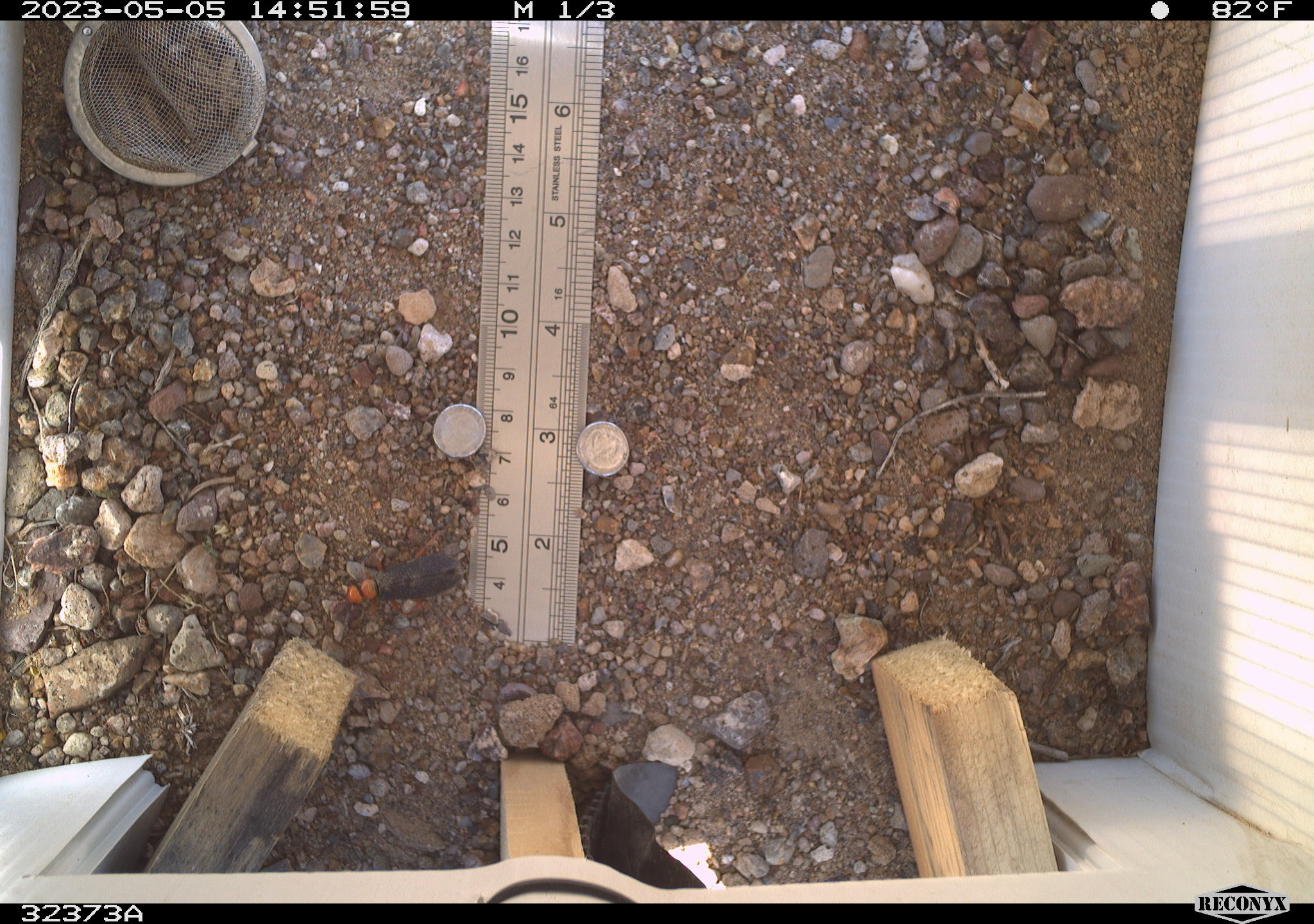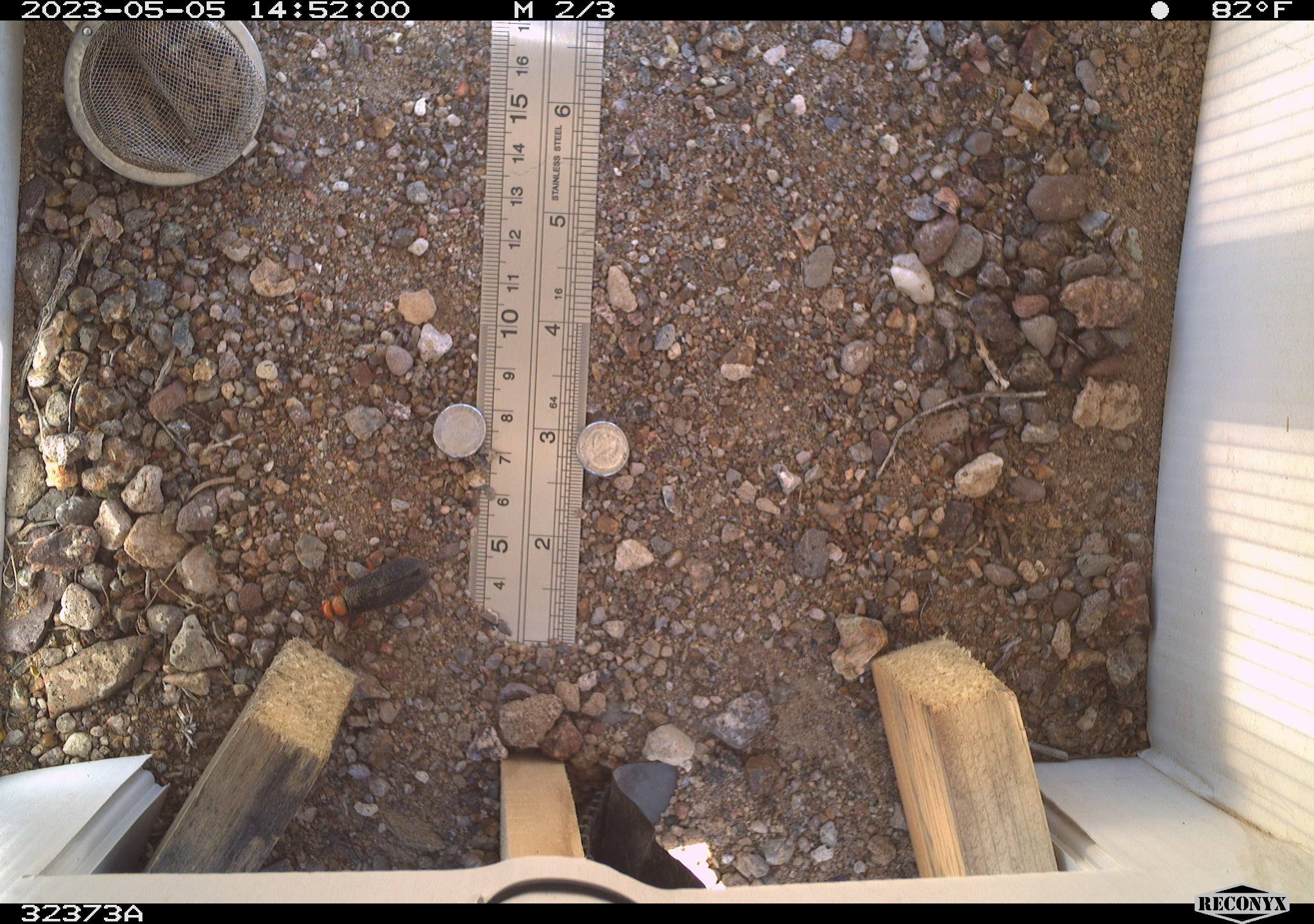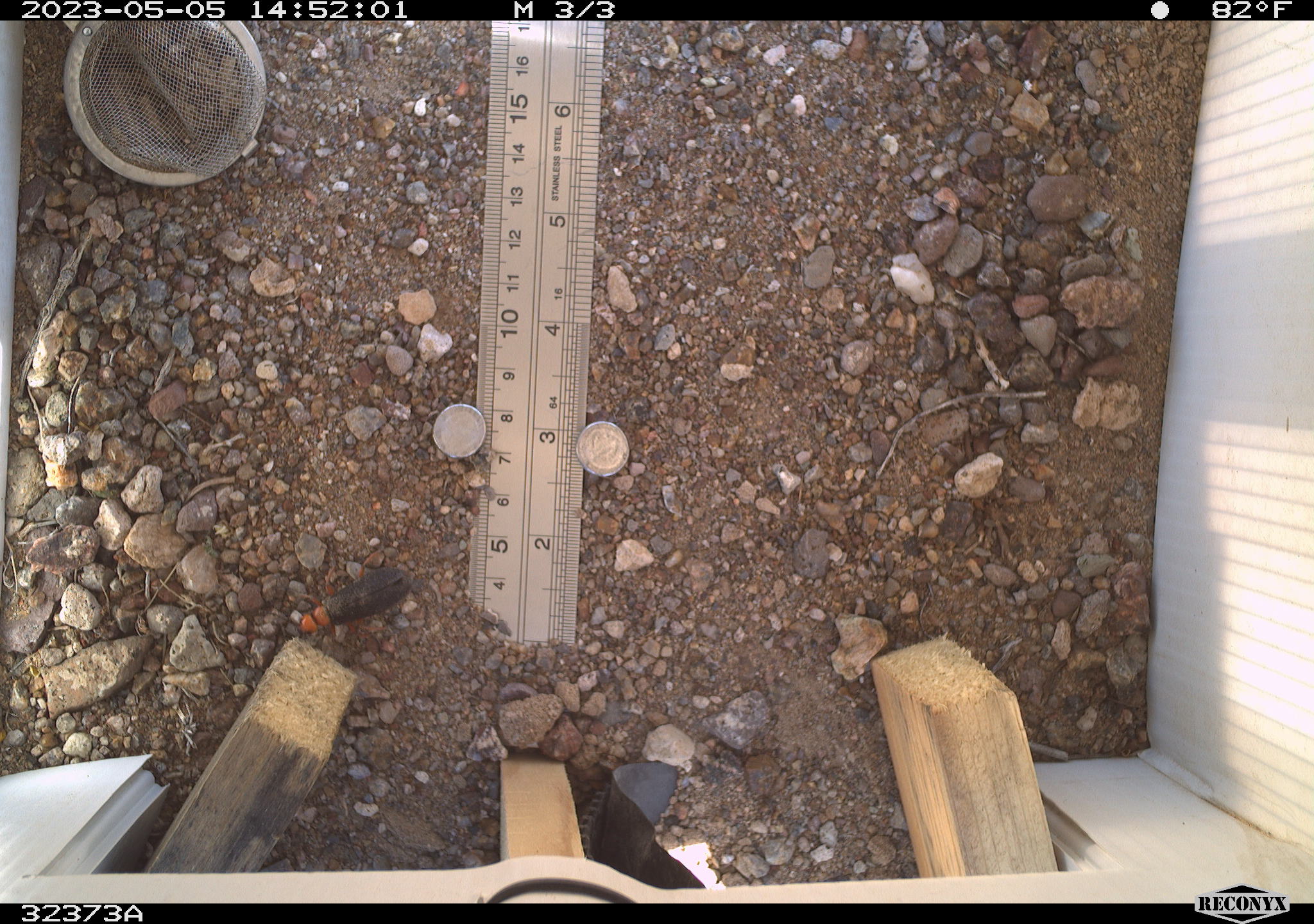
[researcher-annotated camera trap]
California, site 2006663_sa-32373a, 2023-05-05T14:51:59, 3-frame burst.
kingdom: Animalia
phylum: Arthropoda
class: Insecta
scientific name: Insecta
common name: insect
Insect (Insecta).